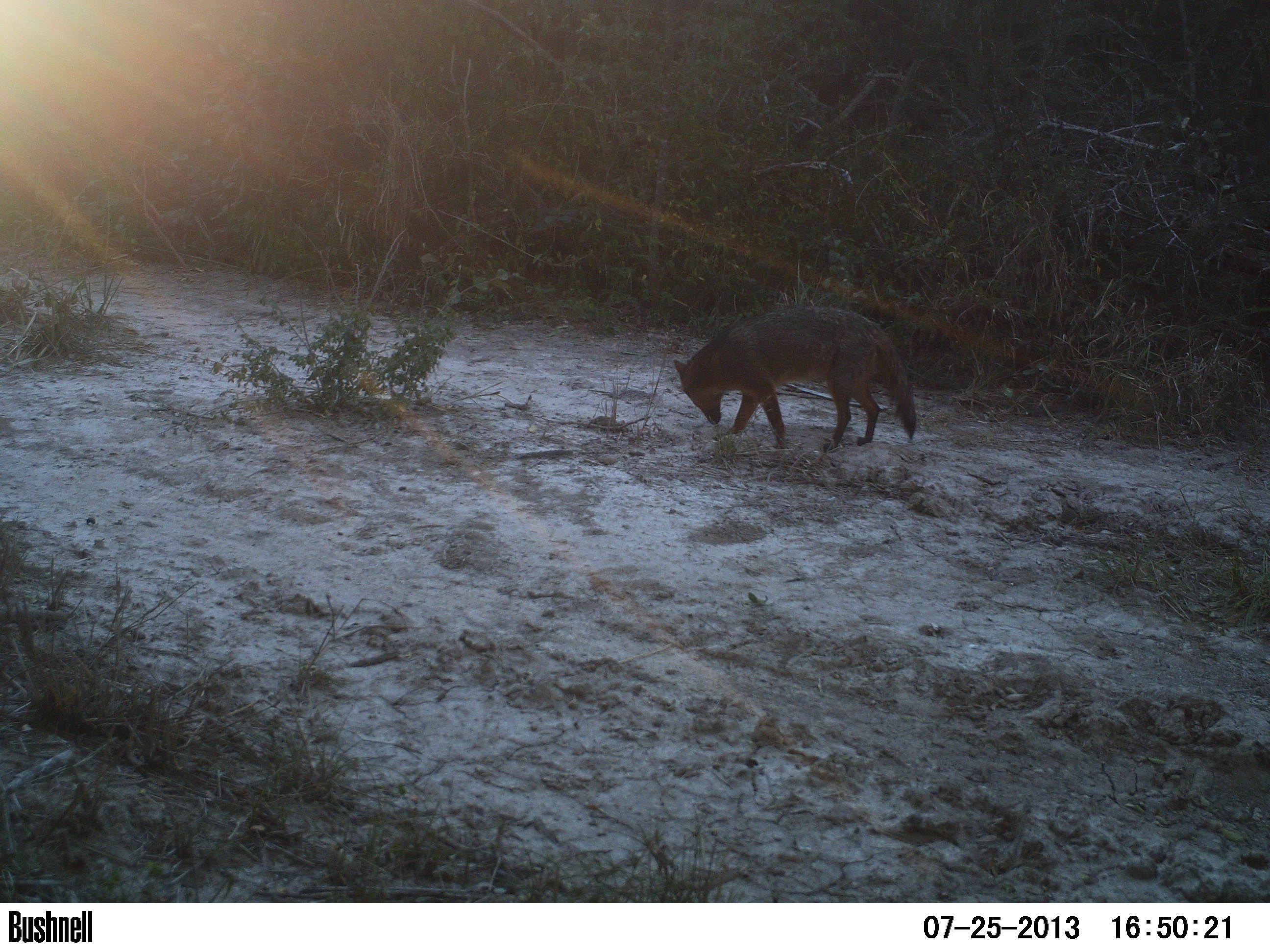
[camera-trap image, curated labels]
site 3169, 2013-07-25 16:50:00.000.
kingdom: Animalia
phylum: Chordata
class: Mammalia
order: Carnivora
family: Canidae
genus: Cerdocyon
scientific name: Cerdocyon thous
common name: crab-eating fox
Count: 1.